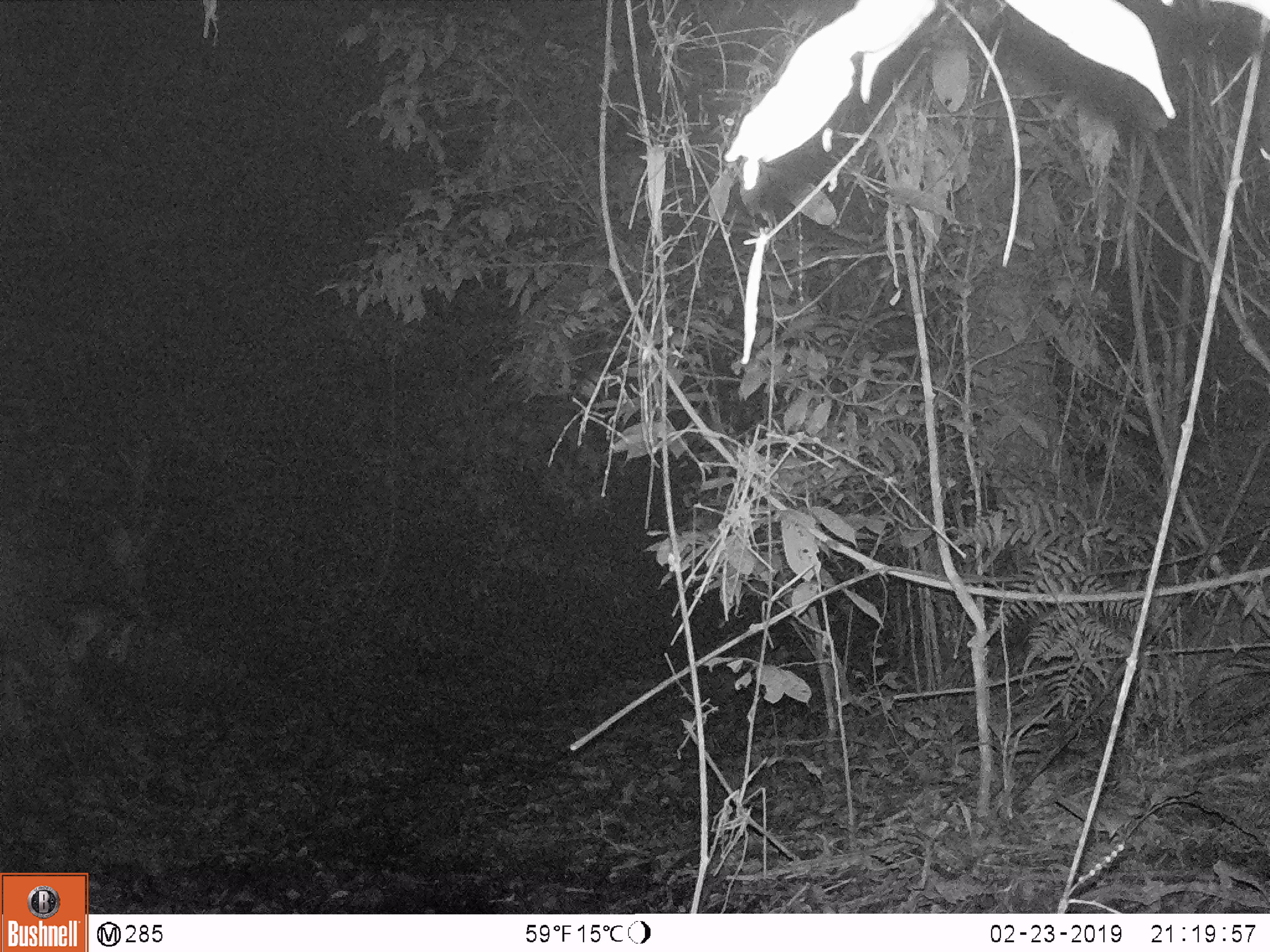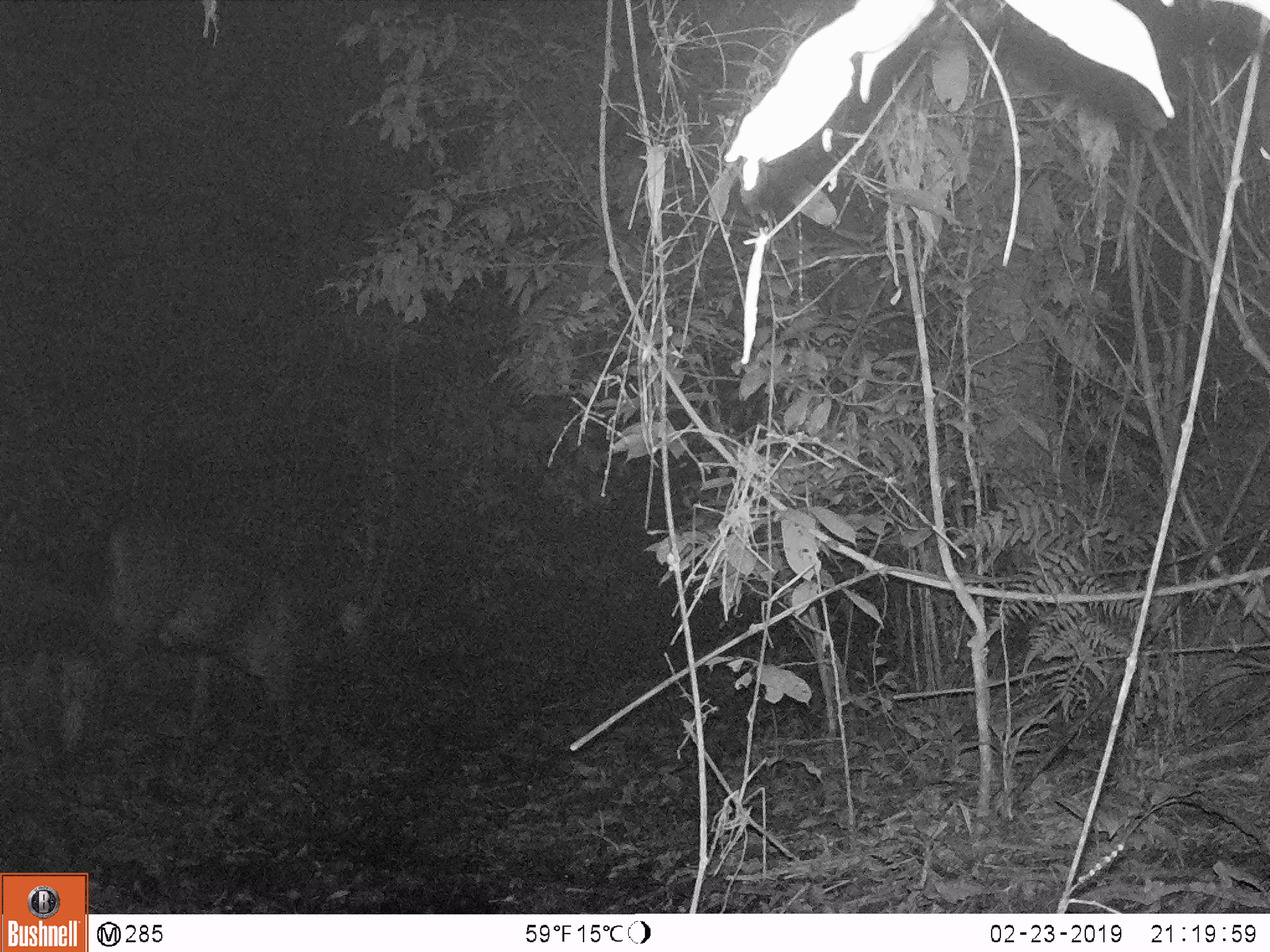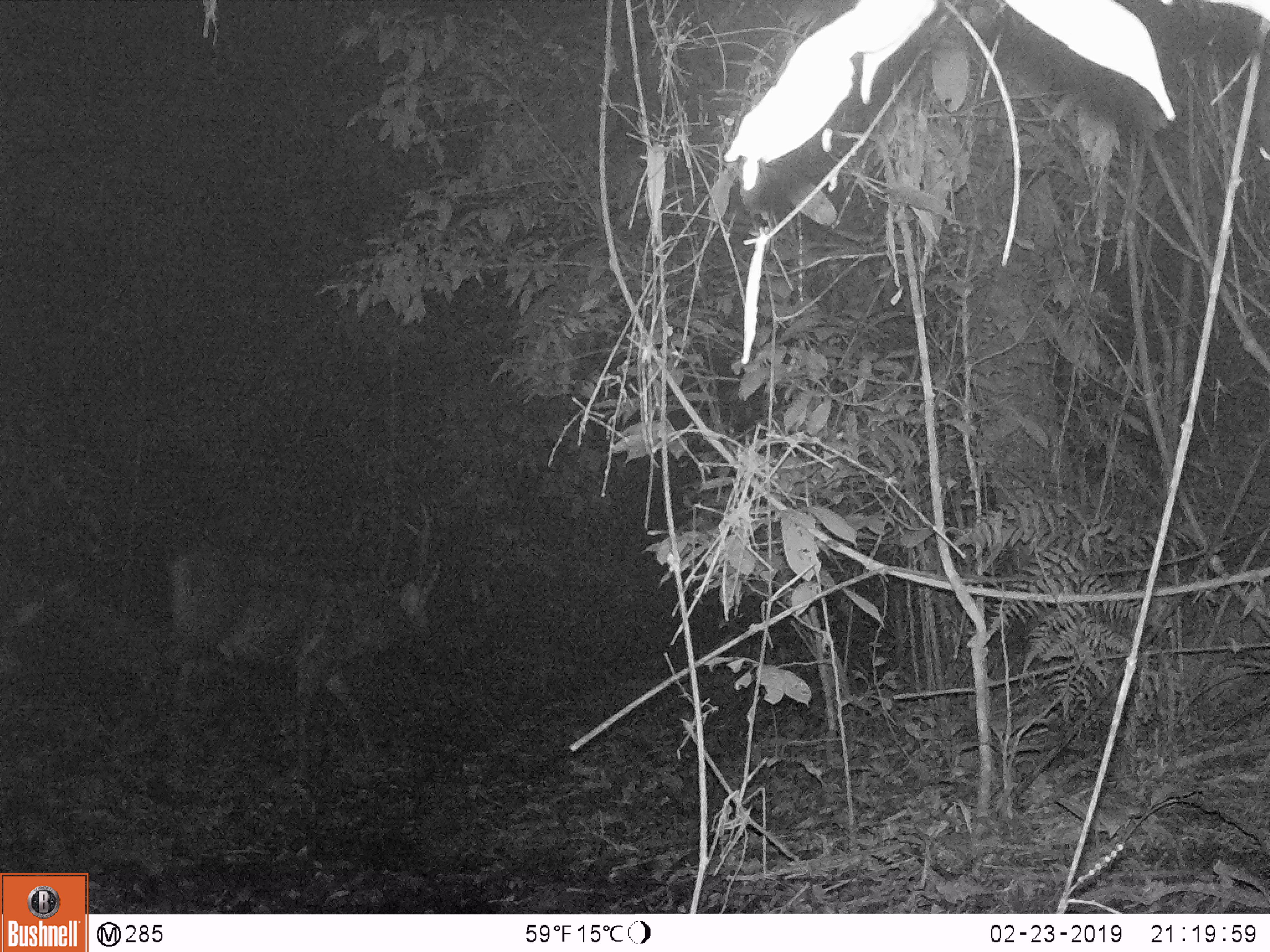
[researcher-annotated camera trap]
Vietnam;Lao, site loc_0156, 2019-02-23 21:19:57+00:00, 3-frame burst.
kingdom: Animalia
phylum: Chordata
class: Mammalia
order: Artiodactyla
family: Cervidae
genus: Rusa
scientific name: Rusa unicolor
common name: sambar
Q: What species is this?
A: Sambar (Rusa unicolor).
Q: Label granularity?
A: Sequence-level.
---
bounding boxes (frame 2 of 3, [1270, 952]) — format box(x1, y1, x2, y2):
sambar: box(55, 519, 377, 788)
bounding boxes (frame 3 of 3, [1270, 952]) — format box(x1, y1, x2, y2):
sambar: box(168, 501, 441, 781)